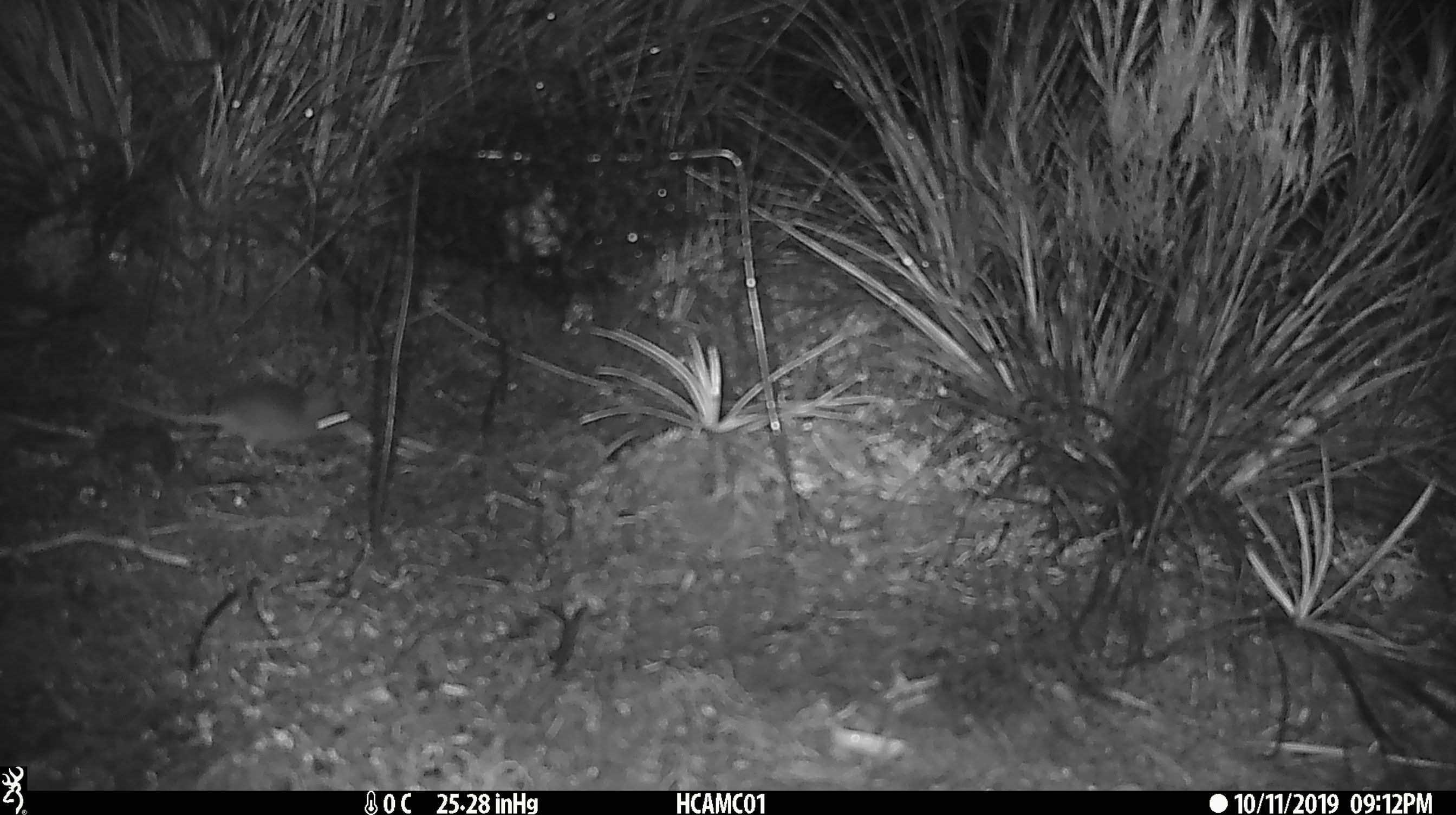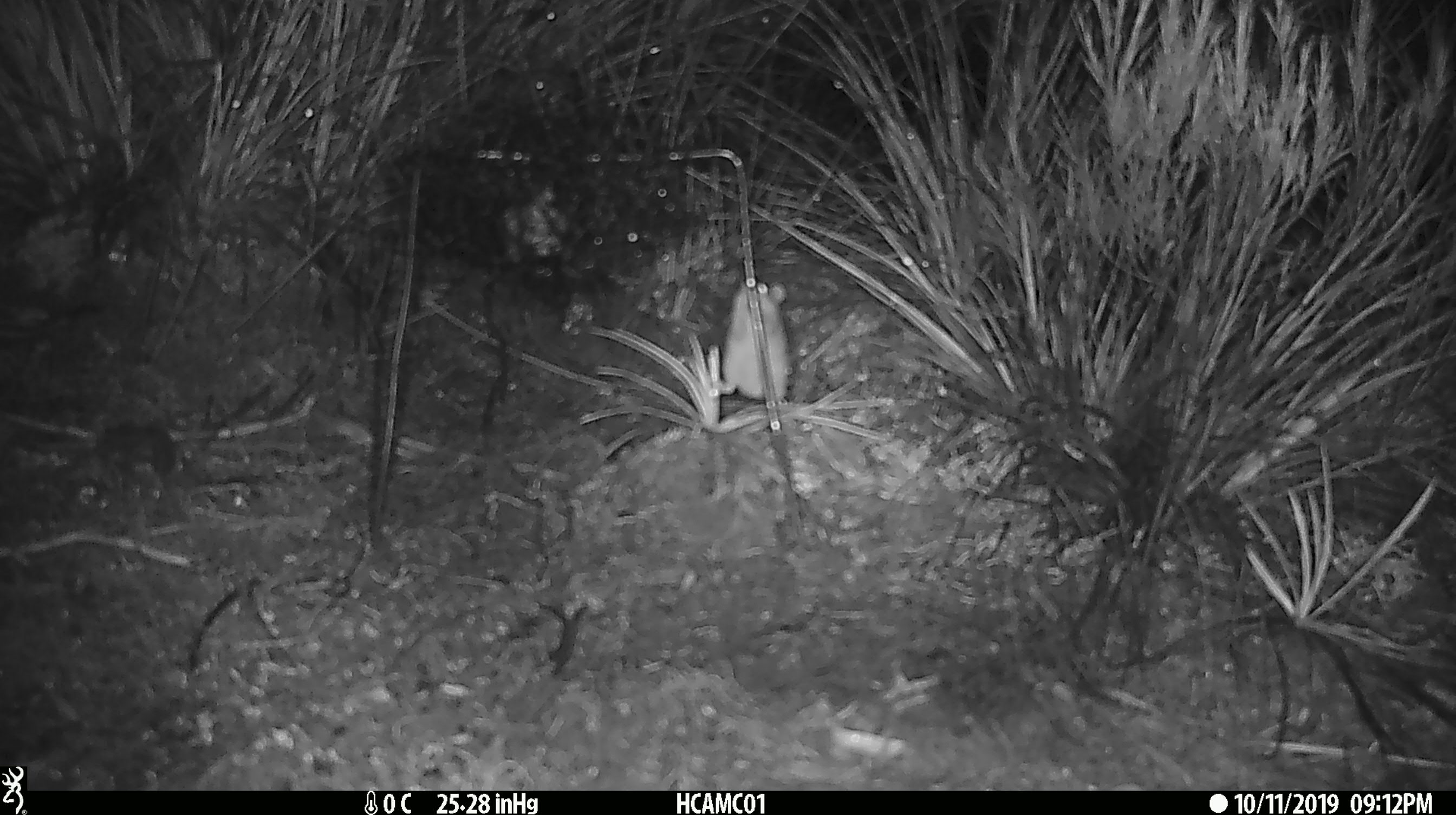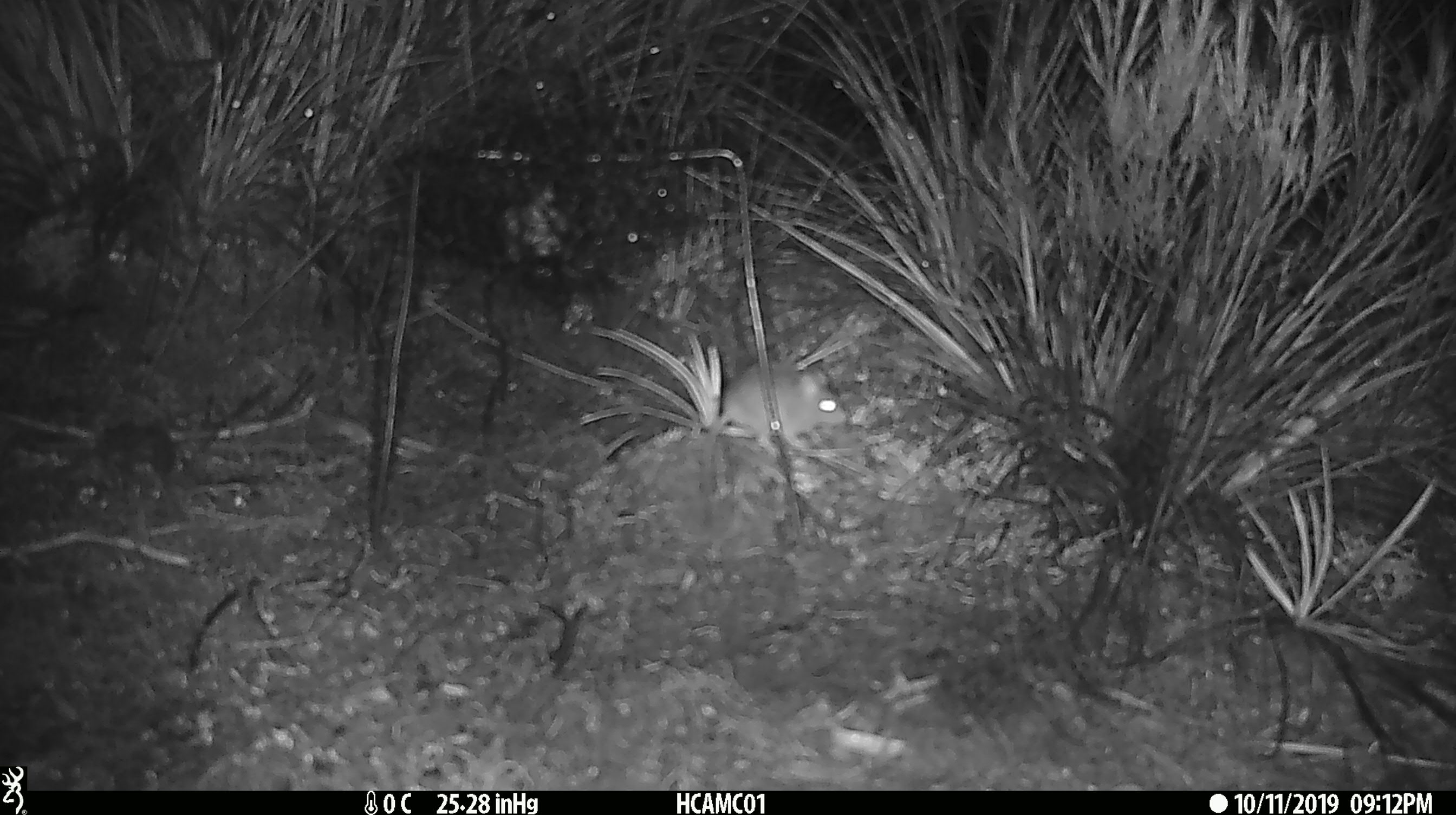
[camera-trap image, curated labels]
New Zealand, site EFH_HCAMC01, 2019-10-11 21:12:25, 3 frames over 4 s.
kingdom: Animalia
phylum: Chordata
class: Mammalia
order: Rodentia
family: Muridae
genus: Mus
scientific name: Mus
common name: mouse